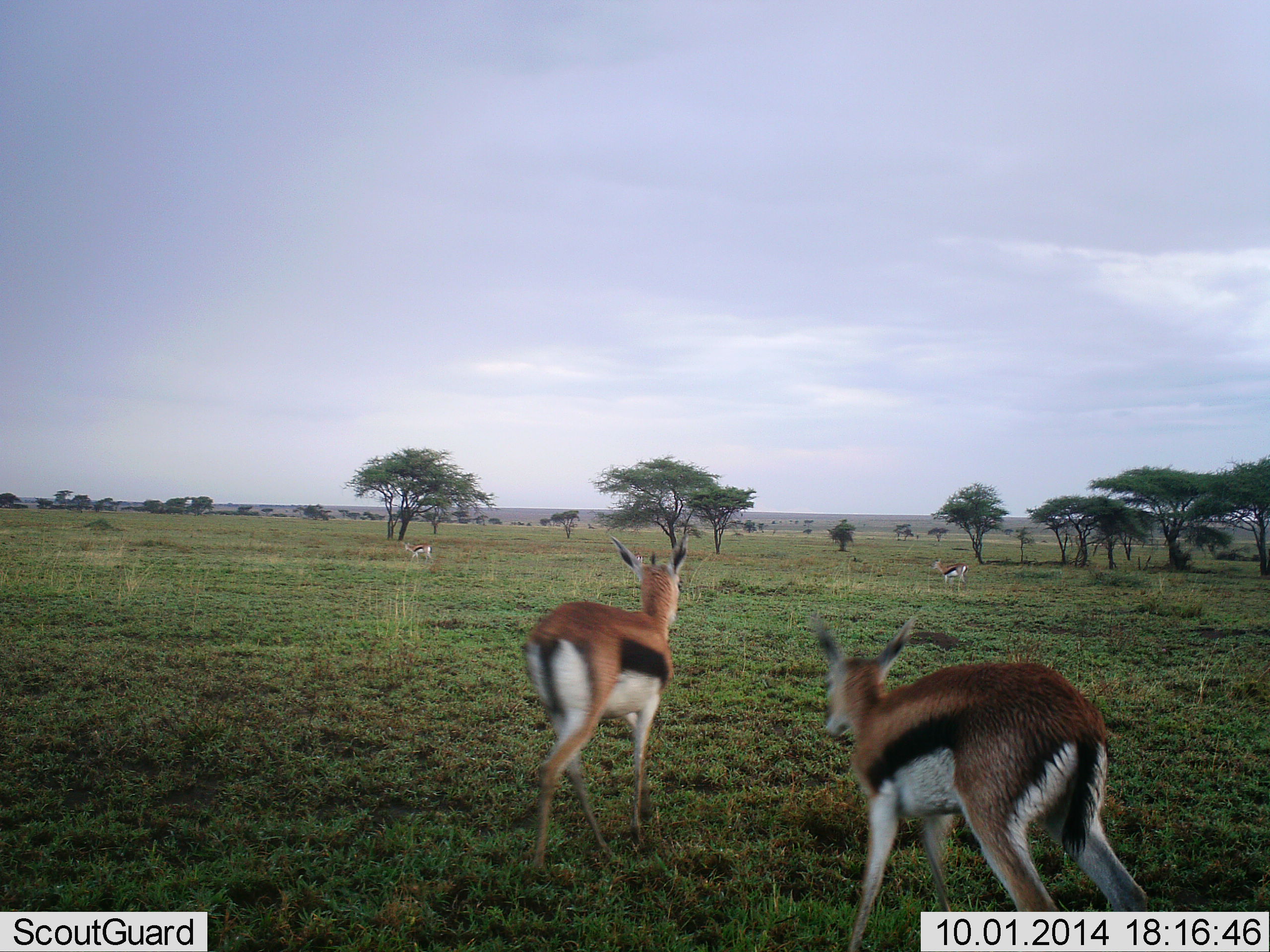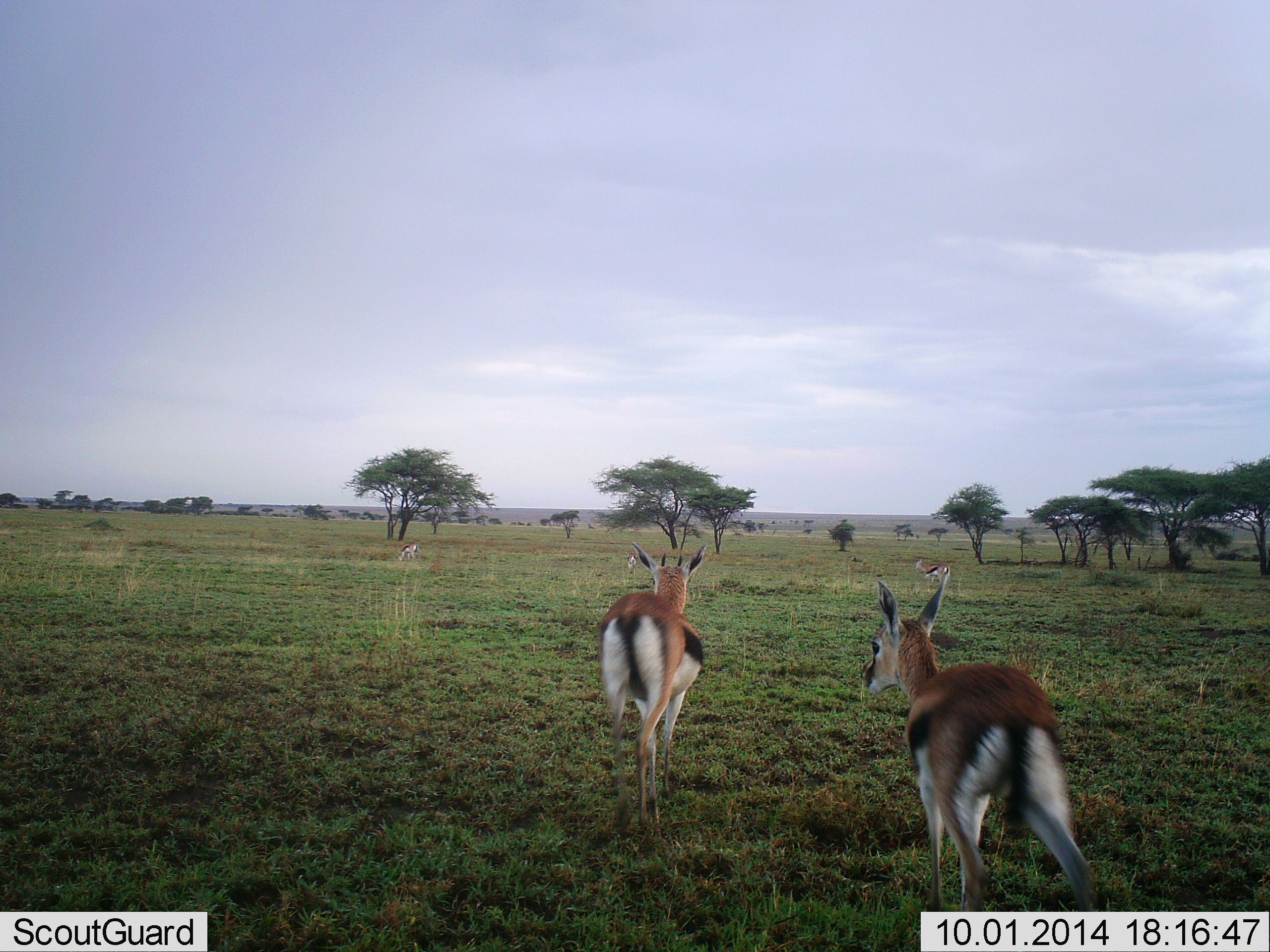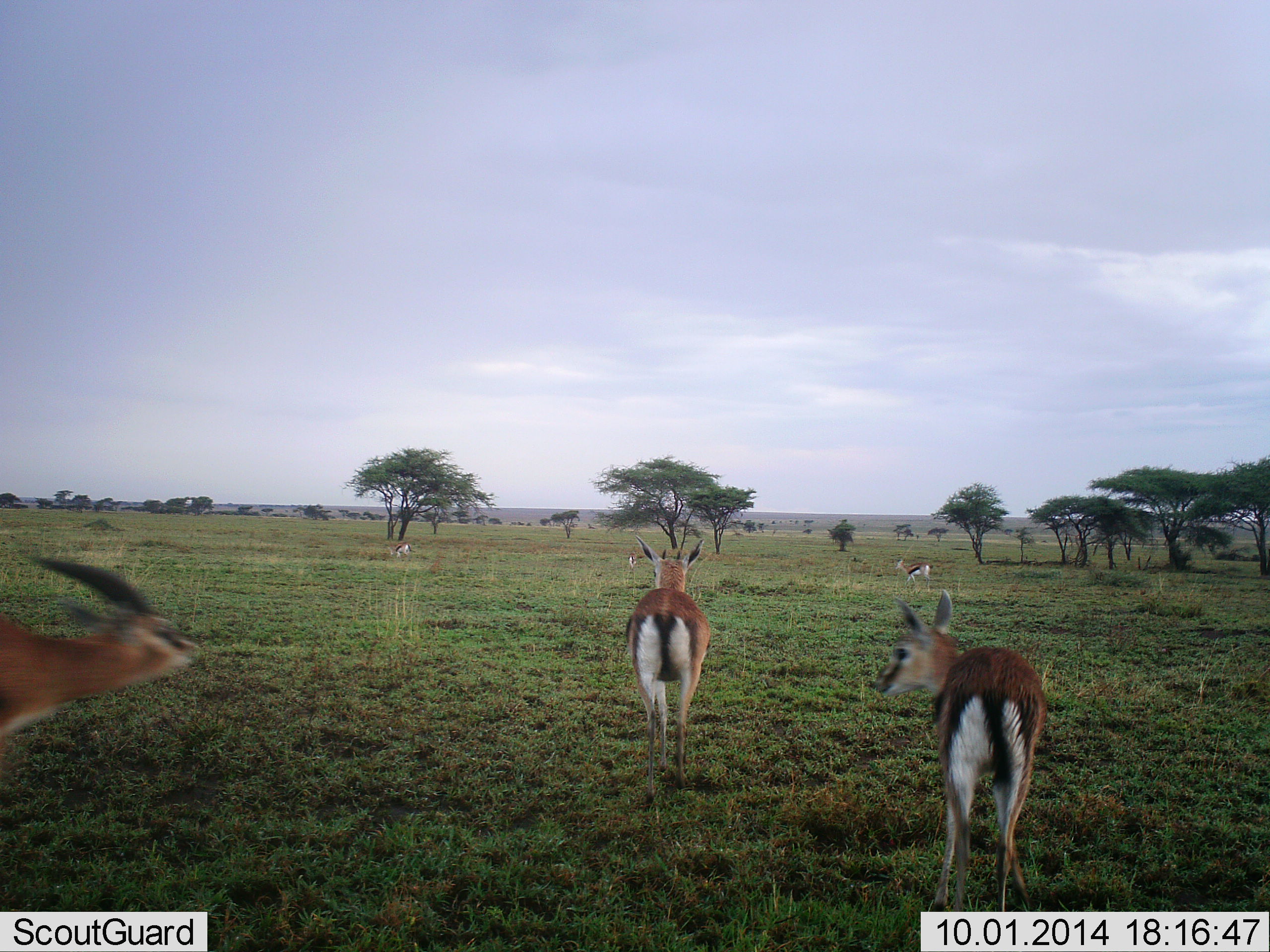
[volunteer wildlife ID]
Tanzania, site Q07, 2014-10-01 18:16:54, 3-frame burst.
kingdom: Animalia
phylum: Chordata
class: Mammalia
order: Artiodactyla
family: Bovidae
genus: Eudorcas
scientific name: Eudorcas thomsonii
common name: thomson's gazelle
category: gazellethomsons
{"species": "gazellethomsons (thomson's gazelle) (Eudorcas thomsonii)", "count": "5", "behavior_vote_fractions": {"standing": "10%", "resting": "0%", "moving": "100%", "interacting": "0%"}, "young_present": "0%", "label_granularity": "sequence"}